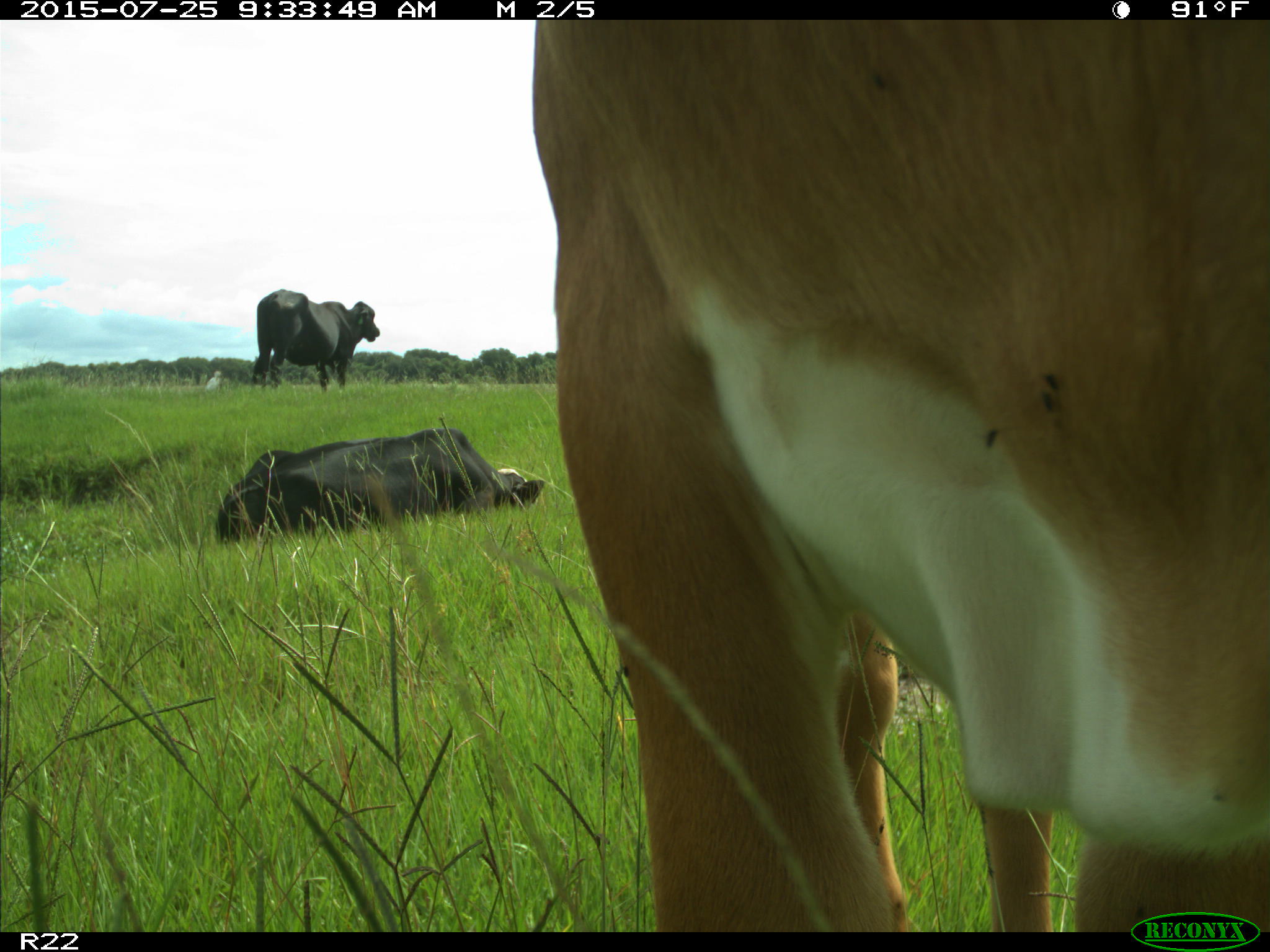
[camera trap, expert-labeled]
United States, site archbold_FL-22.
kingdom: Animalia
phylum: Chordata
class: Mammalia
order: Artiodactyla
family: Bovidae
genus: Bos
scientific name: Bos taurus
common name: domestic cow